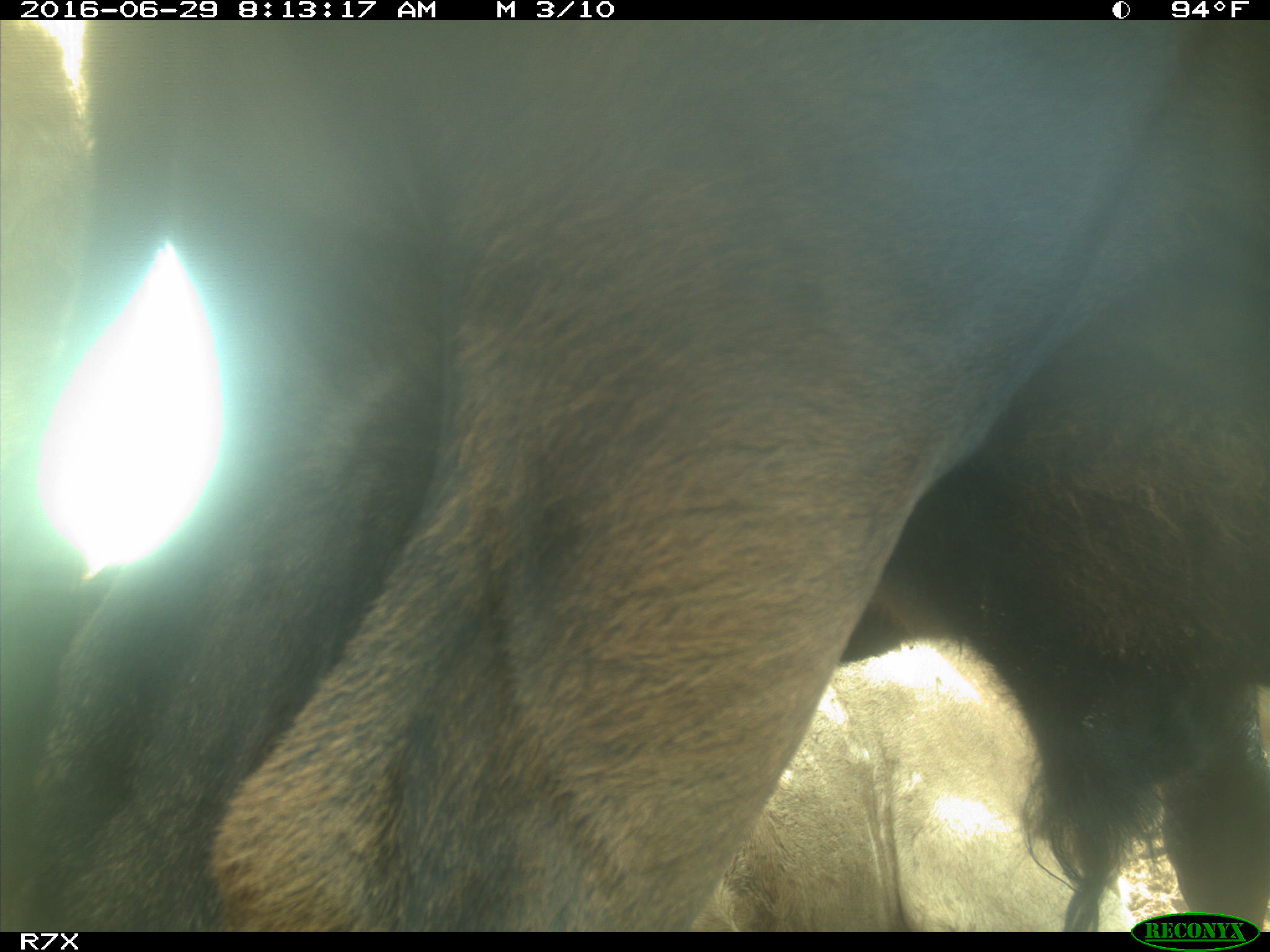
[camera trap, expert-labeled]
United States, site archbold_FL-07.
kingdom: Animalia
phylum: Chordata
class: Mammalia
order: Artiodactyla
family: Bovidae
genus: Bos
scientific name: Bos taurus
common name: domestic cow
Bos taurus (domestic cow).